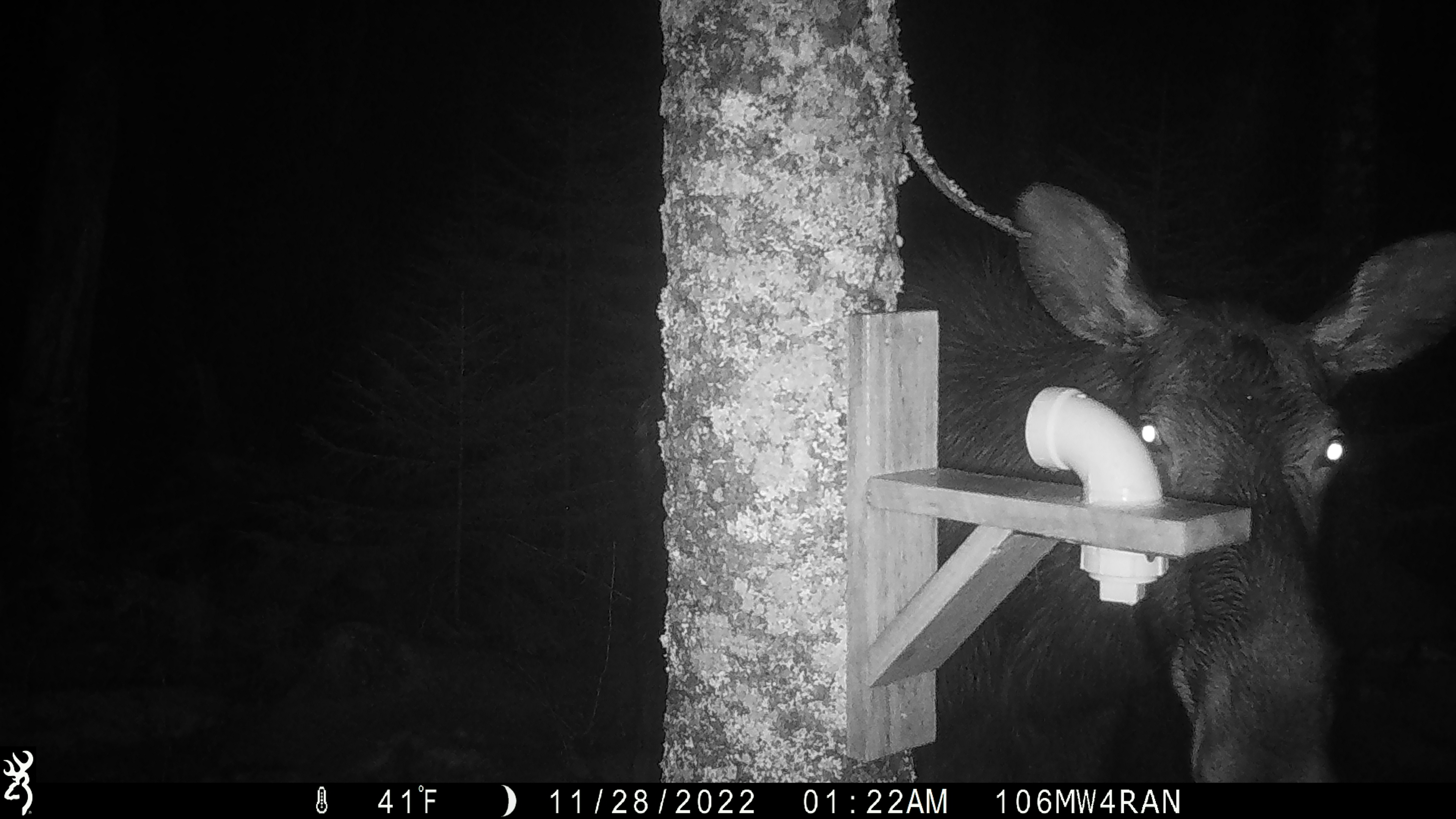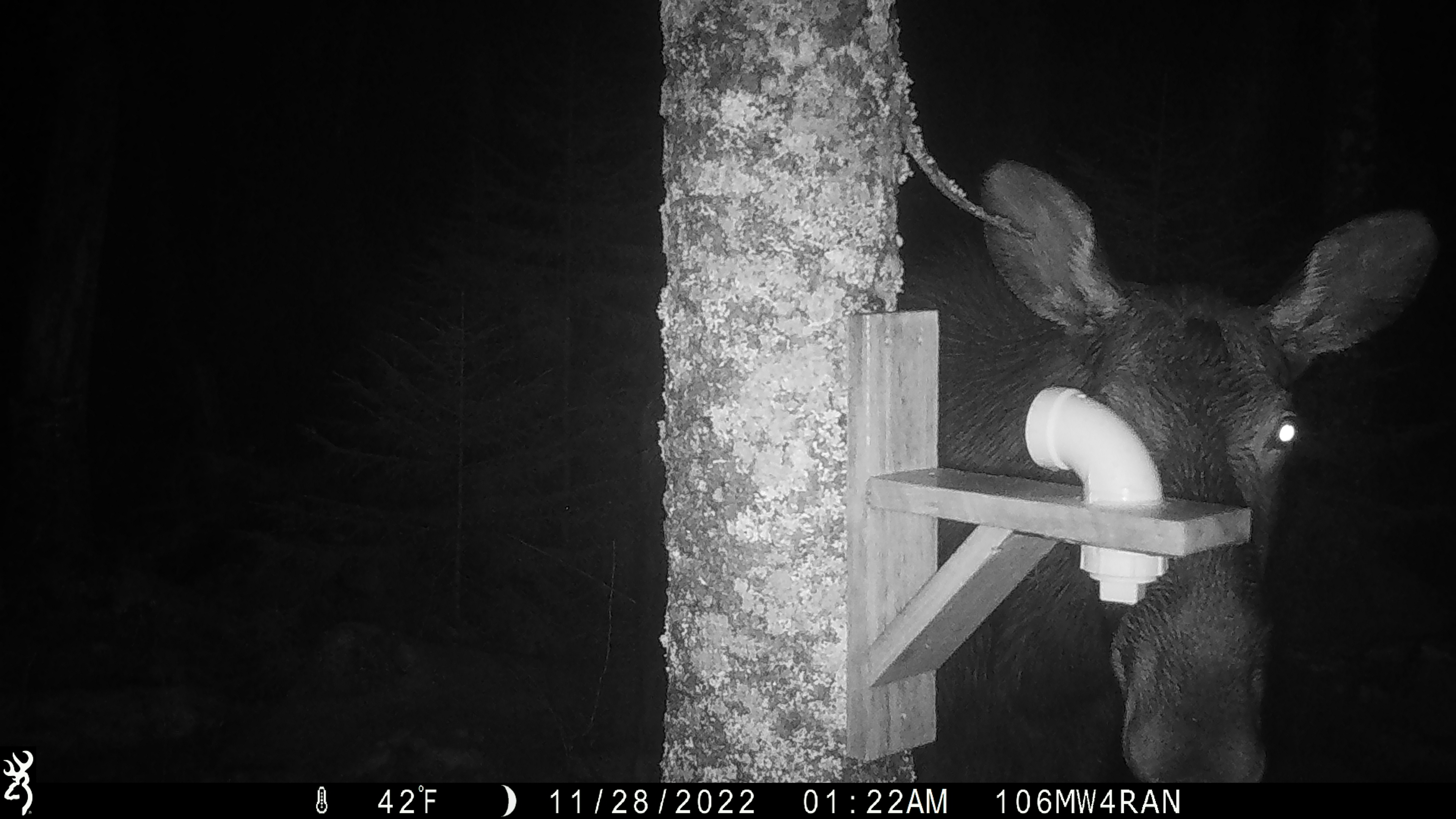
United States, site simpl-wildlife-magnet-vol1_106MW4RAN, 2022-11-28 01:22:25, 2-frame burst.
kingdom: Animalia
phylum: Chordata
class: Mammalia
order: Artiodactyla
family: Cervidae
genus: Alces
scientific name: Alces alces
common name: moose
Moose (Alces alces).